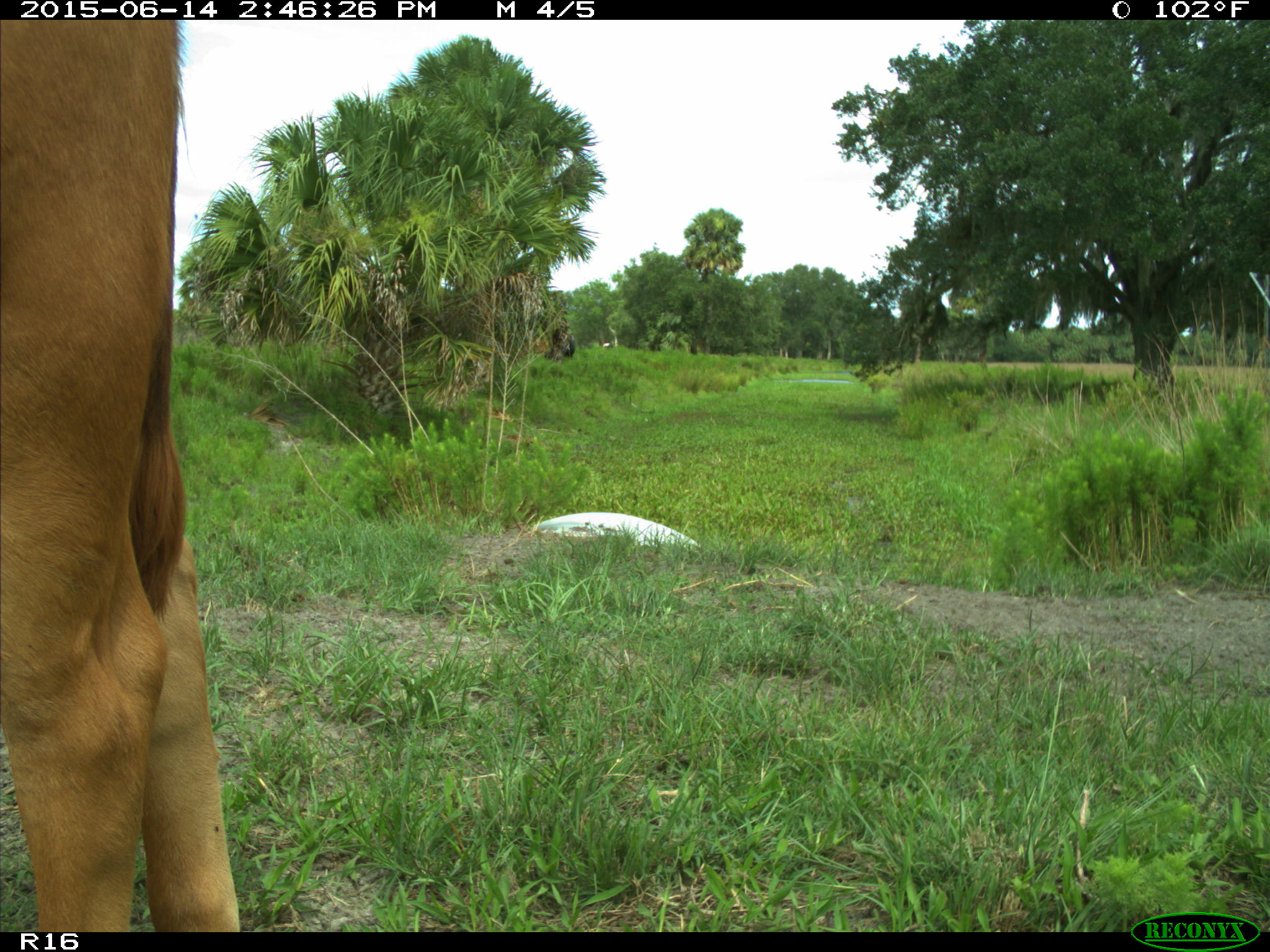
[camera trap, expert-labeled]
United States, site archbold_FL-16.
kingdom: Animalia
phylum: Chordata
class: Mammalia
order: Artiodactyla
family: Bovidae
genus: Bos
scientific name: Bos taurus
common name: domestic cow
Bos taurus (domestic cow).